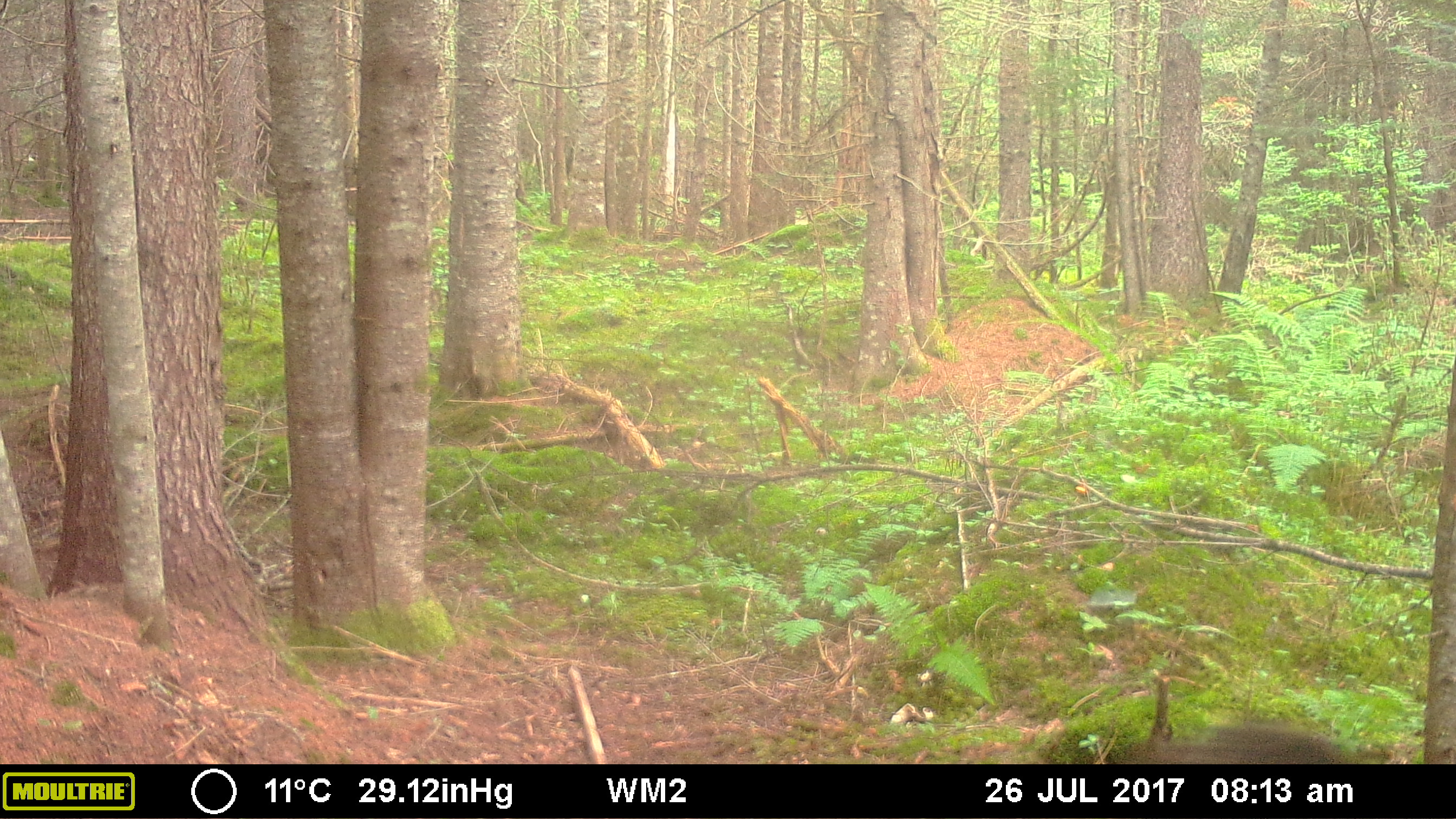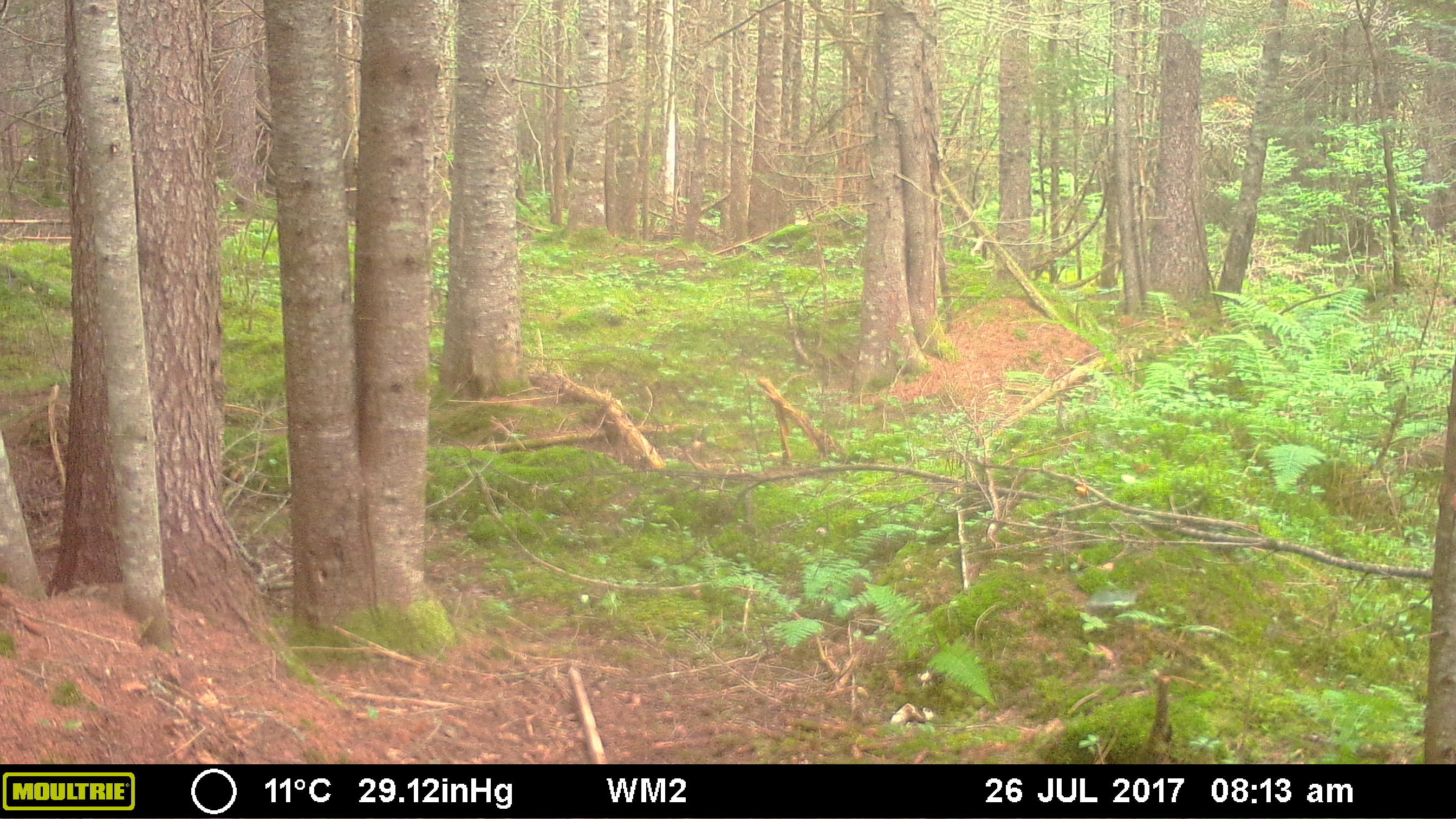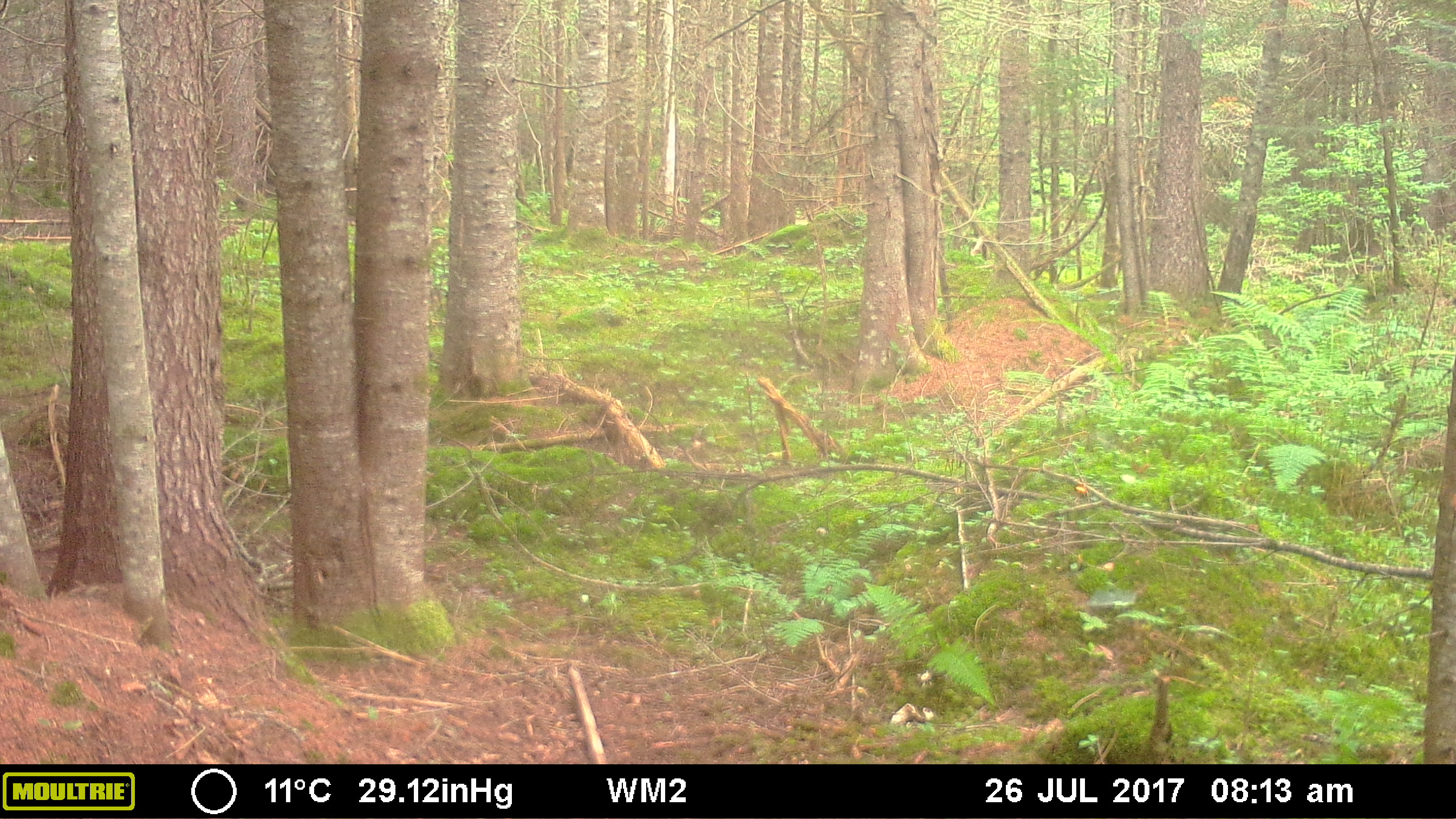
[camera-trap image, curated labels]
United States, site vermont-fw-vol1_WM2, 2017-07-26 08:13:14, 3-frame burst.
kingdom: Animalia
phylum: Chordata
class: Mammalia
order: Carnivora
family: Ursidae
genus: Ursus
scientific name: Ursus americanus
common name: black bear